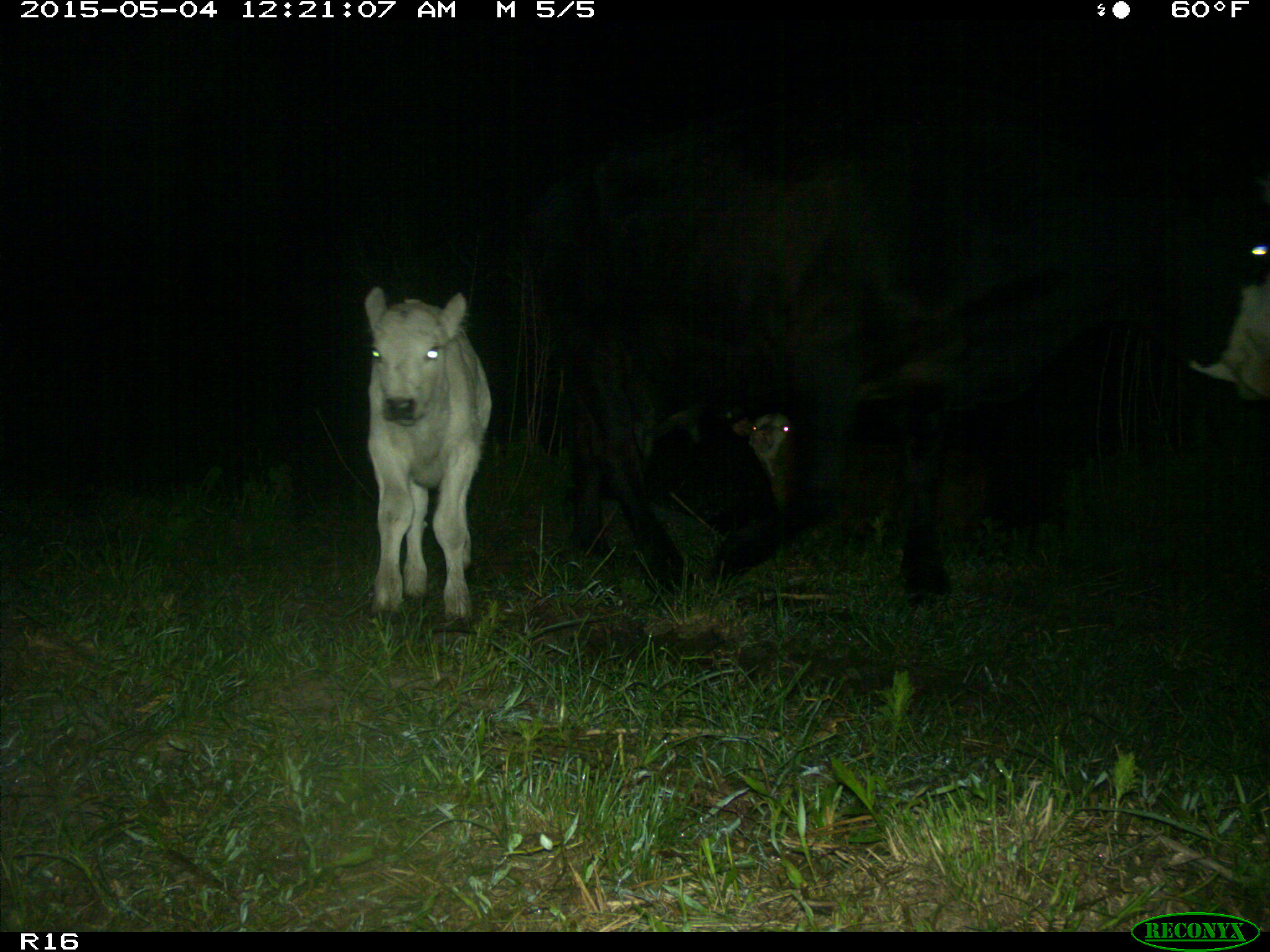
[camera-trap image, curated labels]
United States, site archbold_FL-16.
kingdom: Animalia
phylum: Chordata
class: Mammalia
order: Artiodactyla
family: Bovidae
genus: Bos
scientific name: Bos taurus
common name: domestic cow